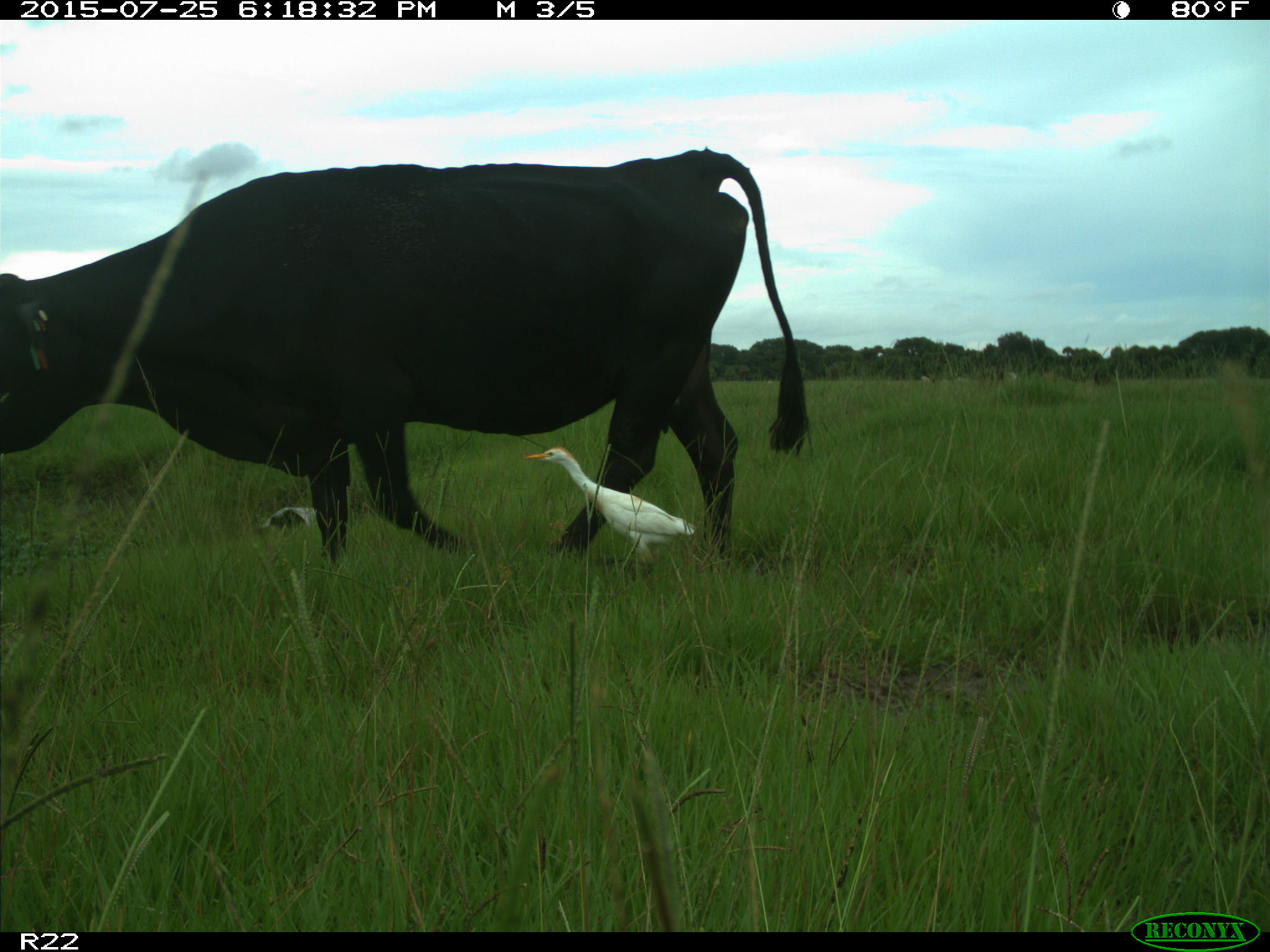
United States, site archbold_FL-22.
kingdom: Animalia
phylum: Chordata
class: Mammalia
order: Artiodactyla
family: Bovidae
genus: Bos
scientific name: Bos taurus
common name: domestic cow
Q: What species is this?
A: Bos taurus (domestic cow).